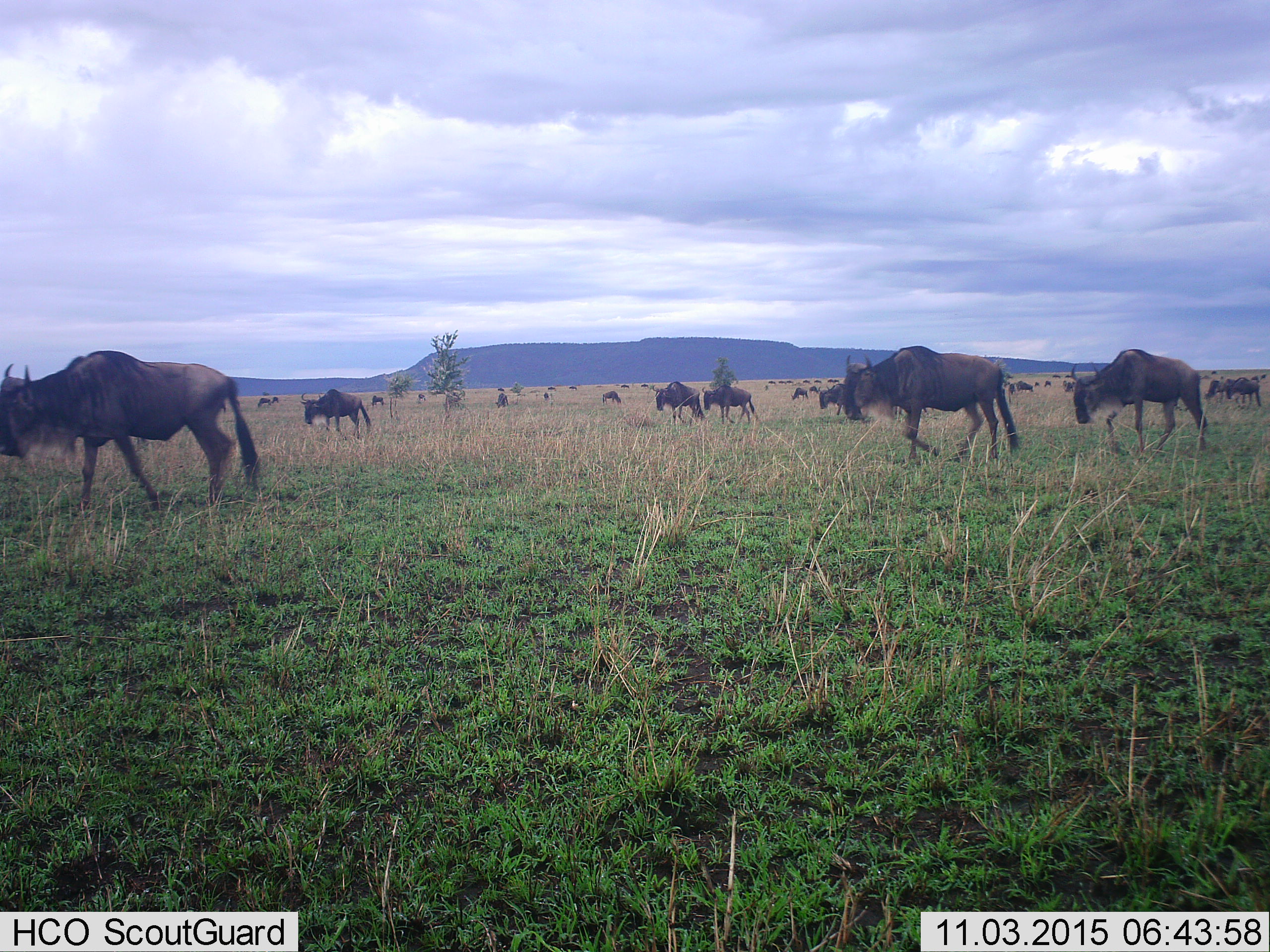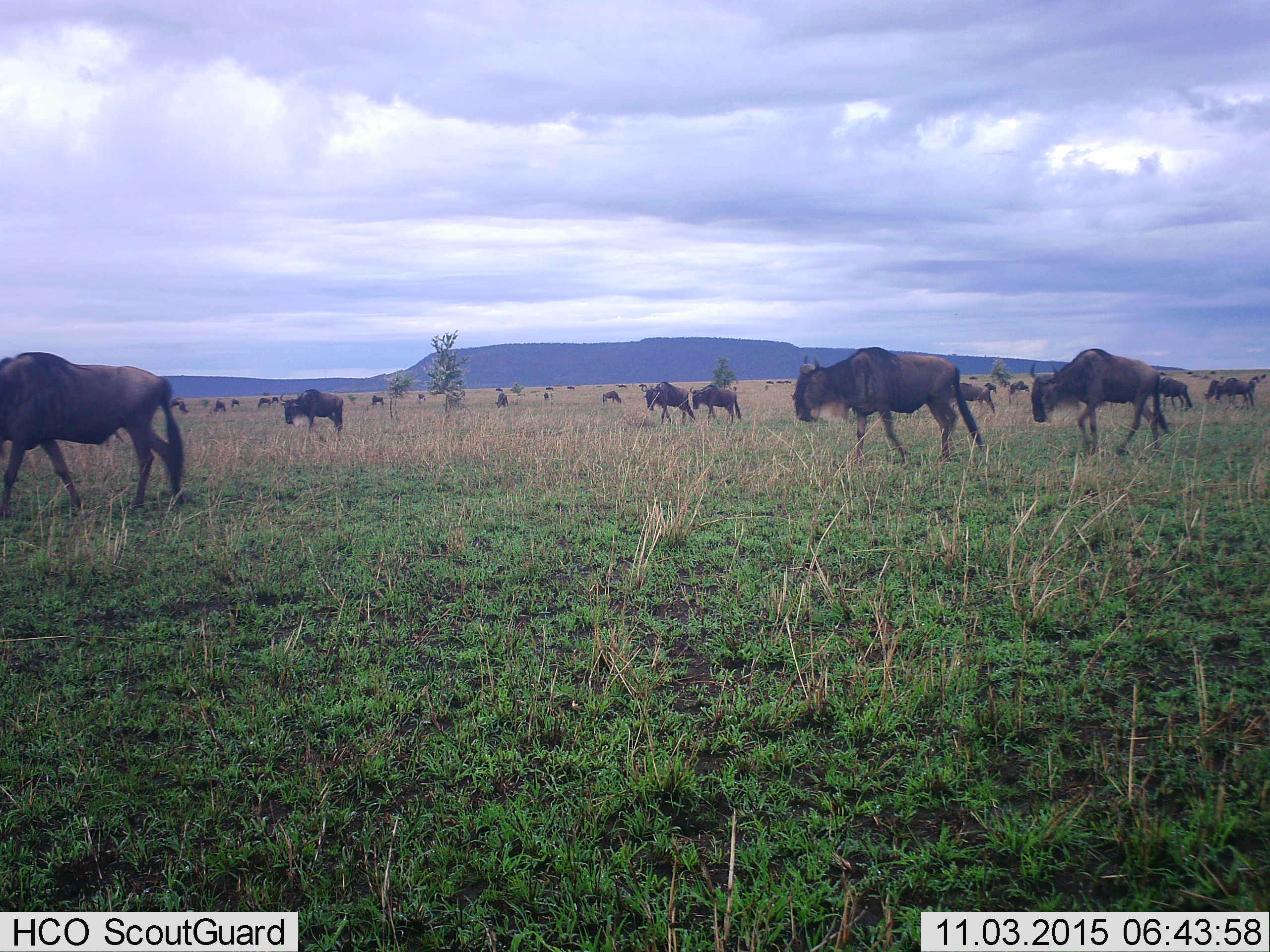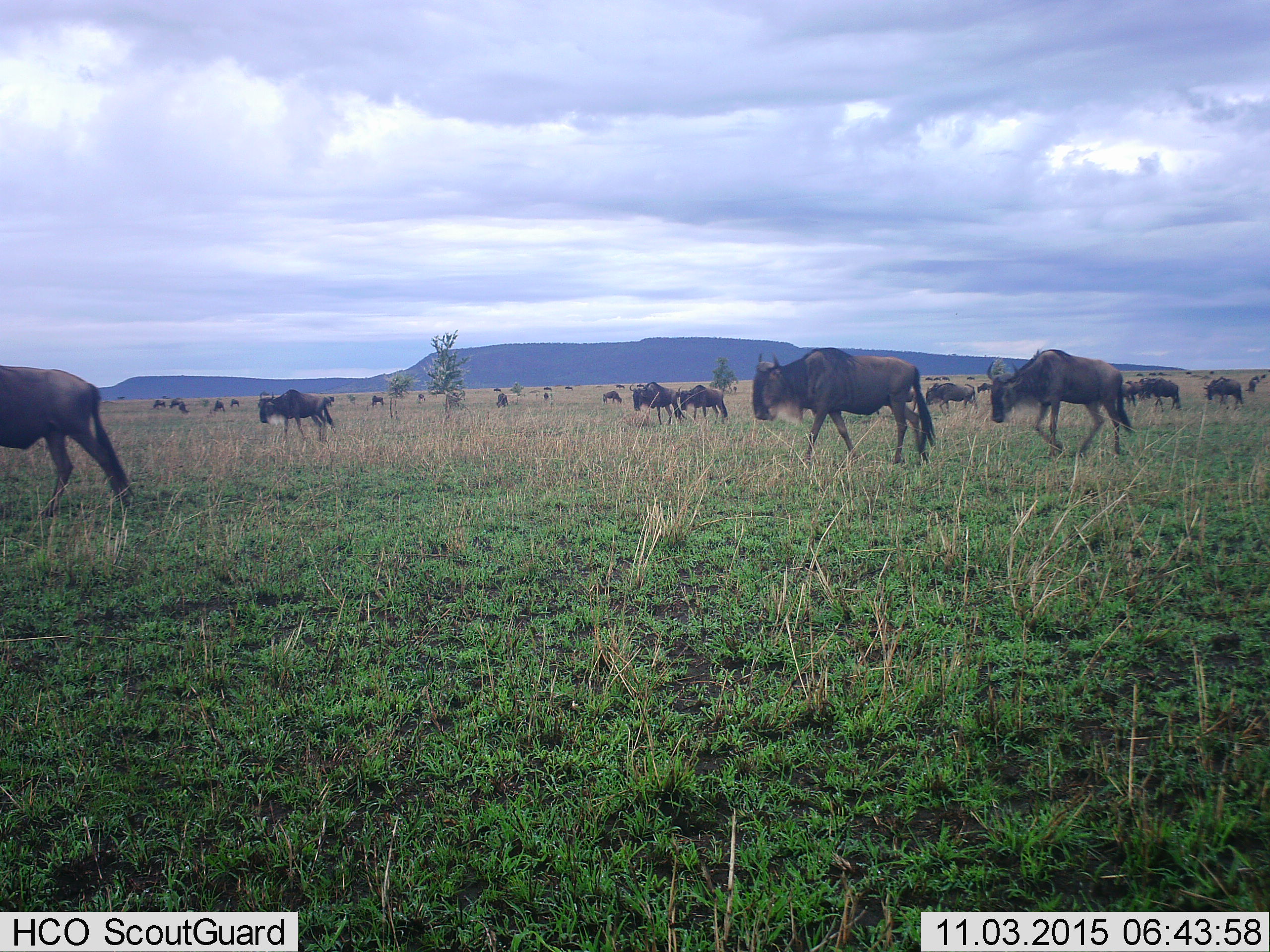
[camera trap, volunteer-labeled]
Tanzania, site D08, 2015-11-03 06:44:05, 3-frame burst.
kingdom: Animalia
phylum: Chordata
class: Mammalia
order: Artiodactyla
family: Bovidae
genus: Connochaetes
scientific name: Connochaetes taurinus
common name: blue wildebeest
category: wildebeest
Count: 11-50.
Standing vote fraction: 44%.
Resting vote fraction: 11%.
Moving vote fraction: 89%.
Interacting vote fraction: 6%.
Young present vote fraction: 11%.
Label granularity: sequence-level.